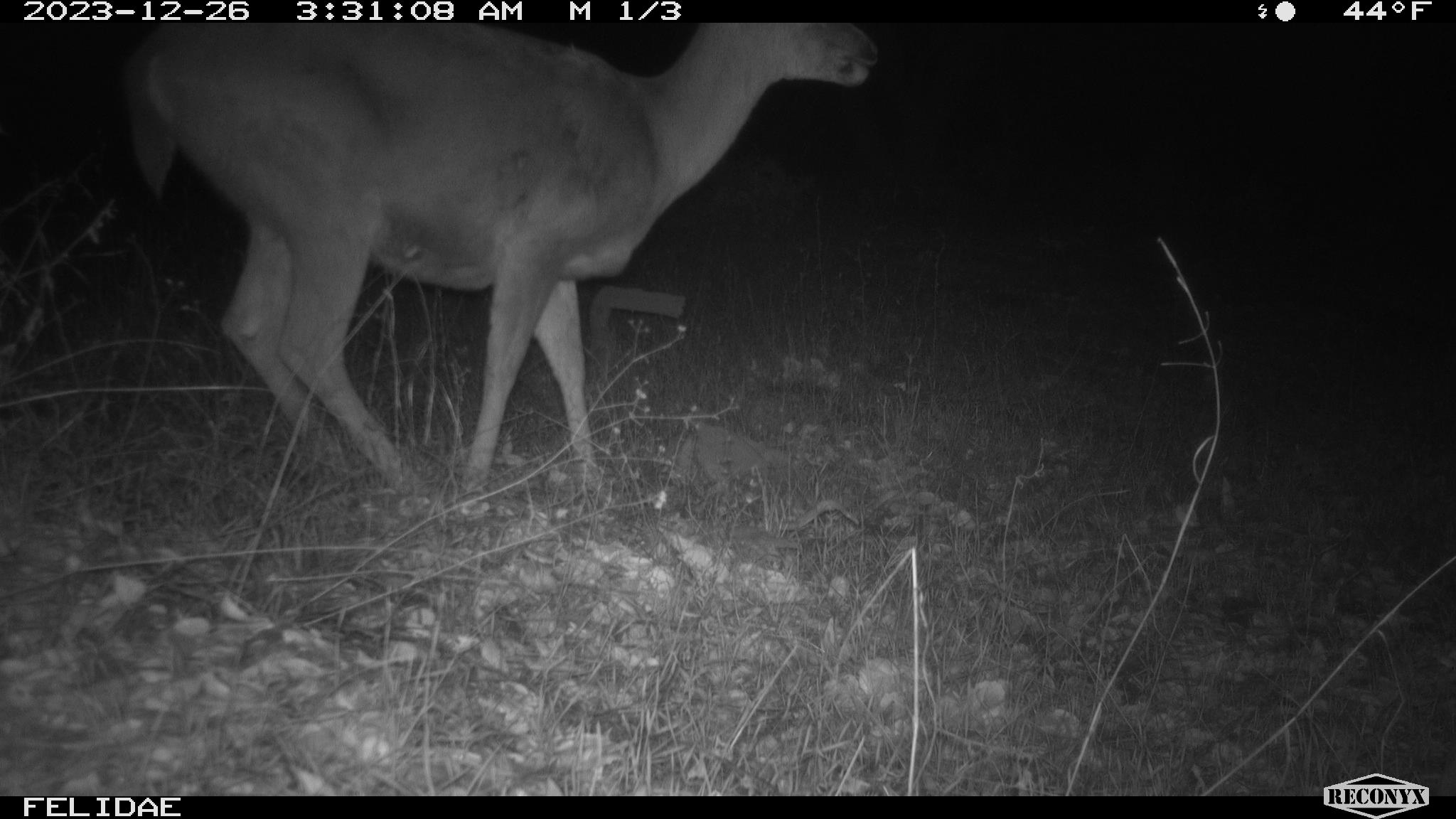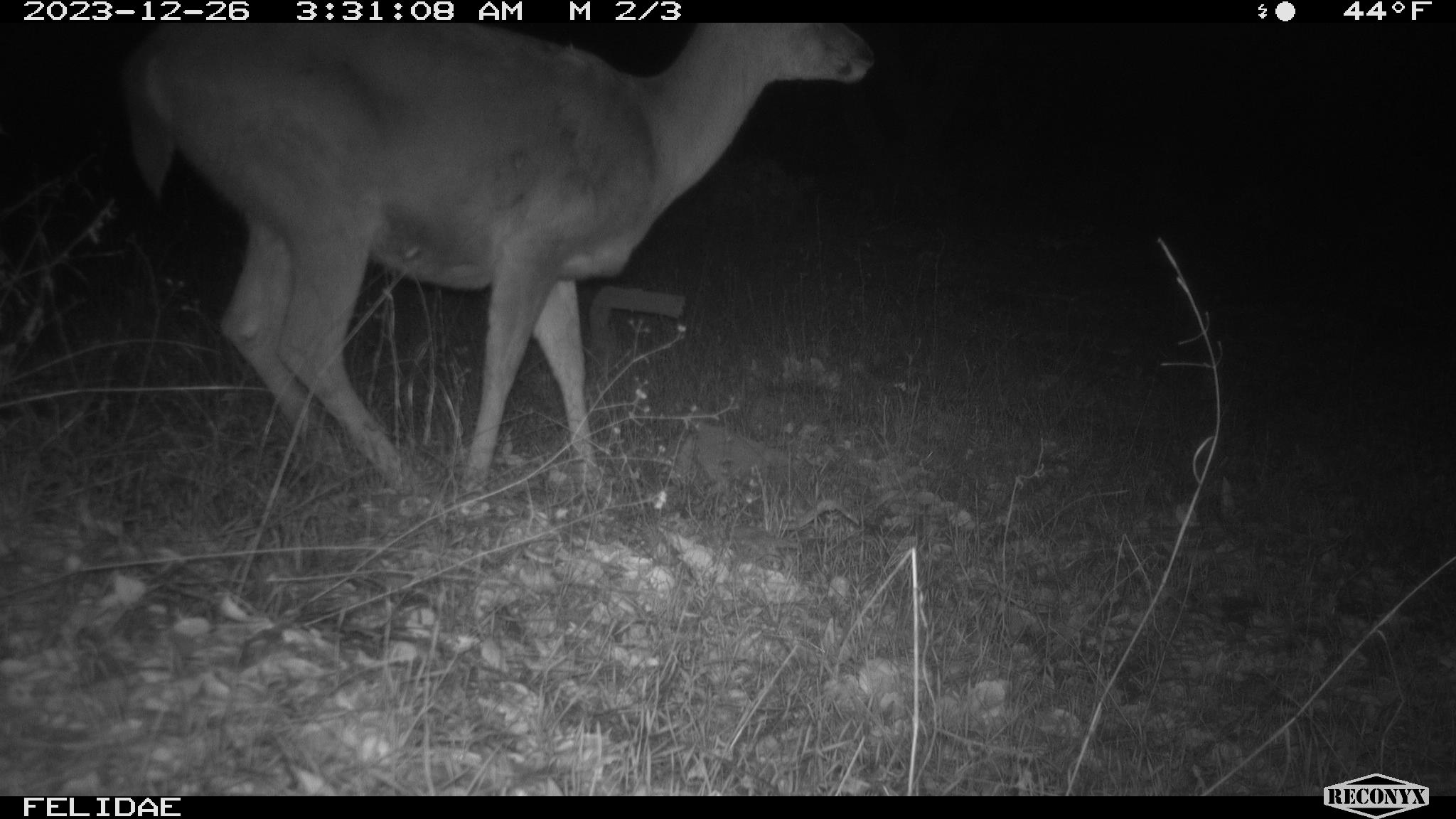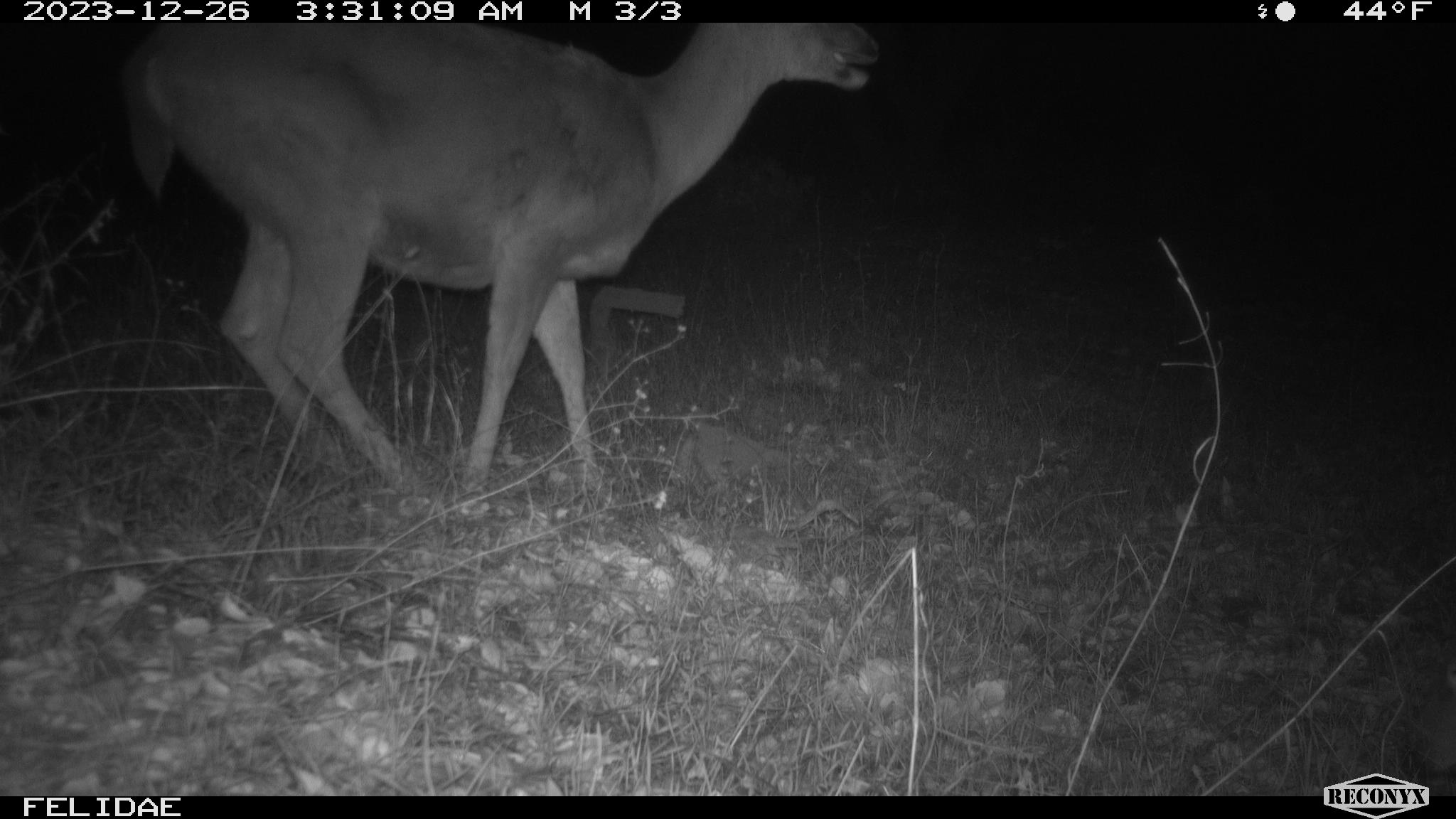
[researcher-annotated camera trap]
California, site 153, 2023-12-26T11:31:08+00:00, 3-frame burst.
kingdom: Animalia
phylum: Chordata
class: Mammalia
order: Artiodactyla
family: Cervidae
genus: Odocoileus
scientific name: Odocoileus hemionus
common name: mule deer